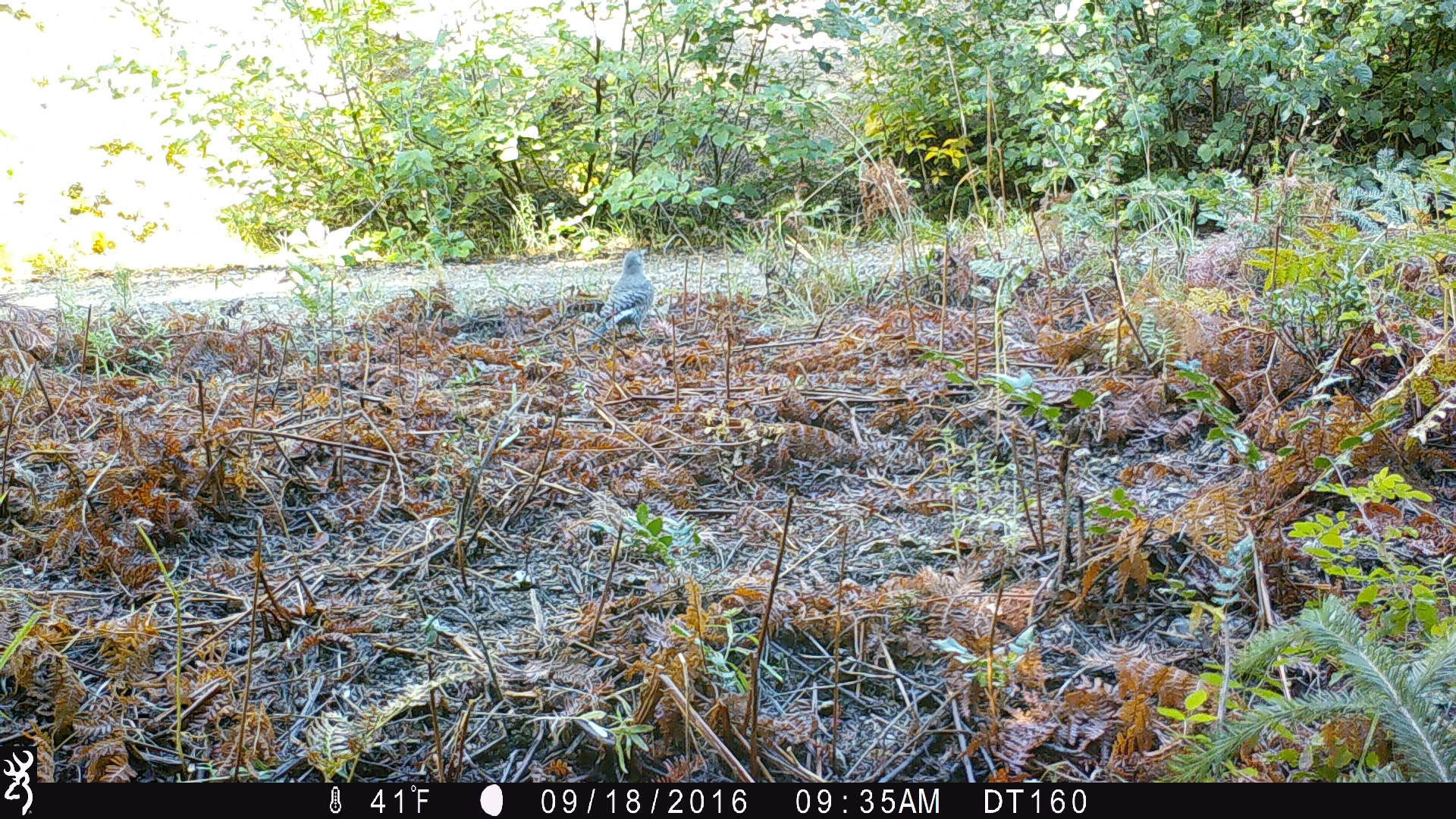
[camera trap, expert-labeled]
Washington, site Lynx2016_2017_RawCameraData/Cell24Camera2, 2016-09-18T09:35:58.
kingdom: Animalia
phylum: Chordata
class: Aves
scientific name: Aves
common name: birds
Aves (birds). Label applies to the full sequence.